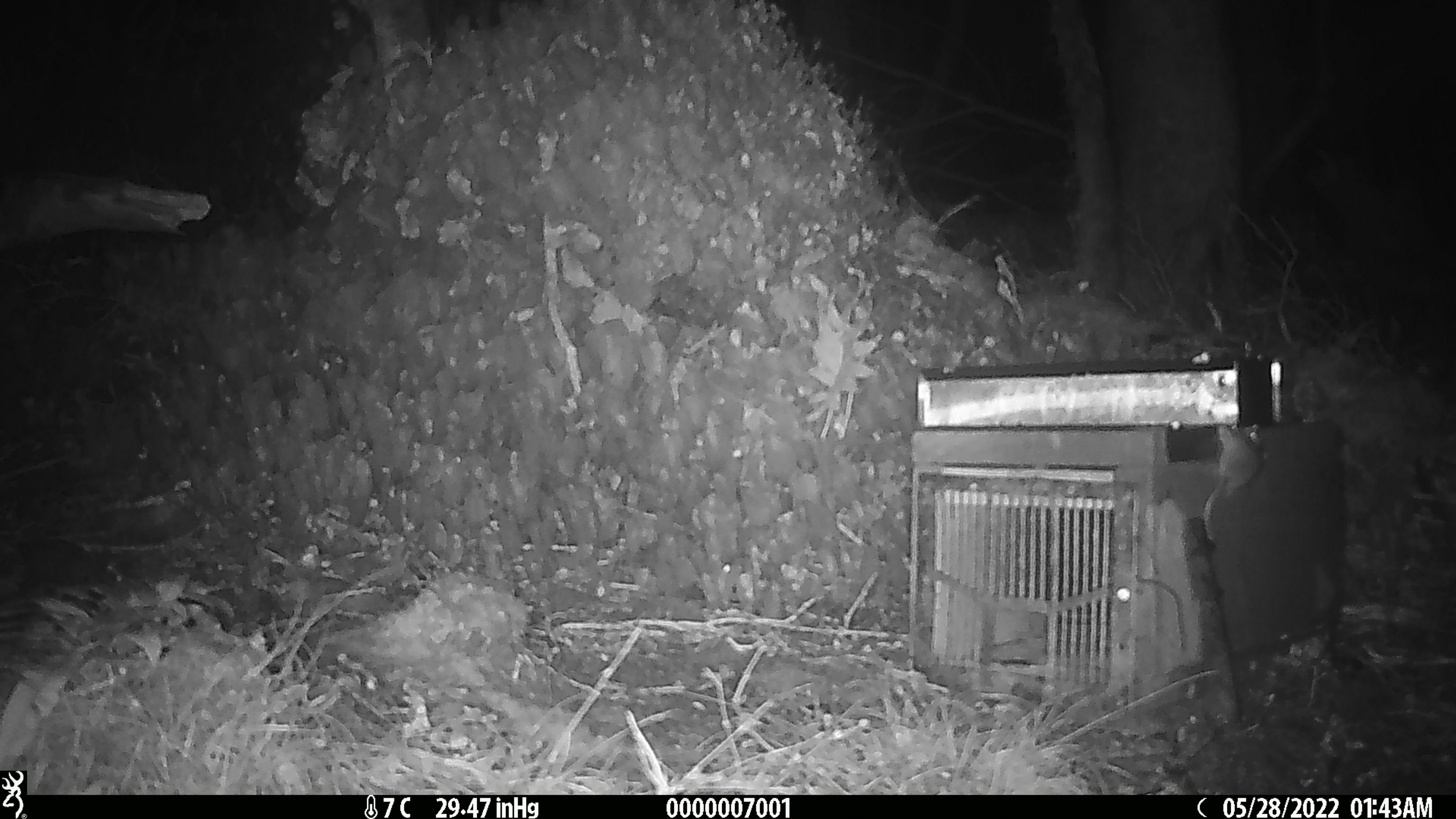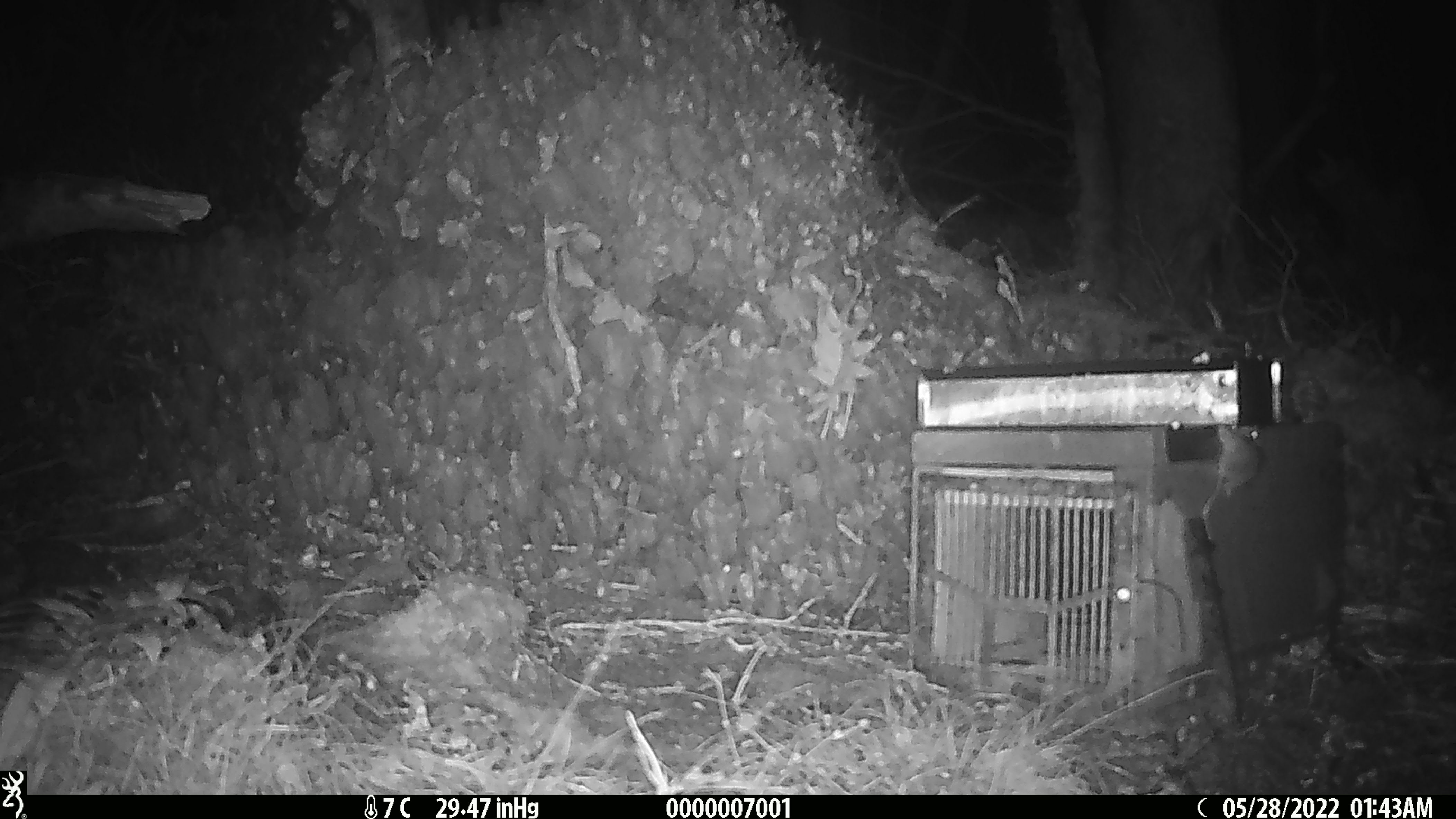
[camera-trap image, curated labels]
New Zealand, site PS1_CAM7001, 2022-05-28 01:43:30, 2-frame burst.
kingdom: Animalia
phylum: Chordata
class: Mammalia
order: Rodentia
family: Muridae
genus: Mus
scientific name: Mus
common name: mouse